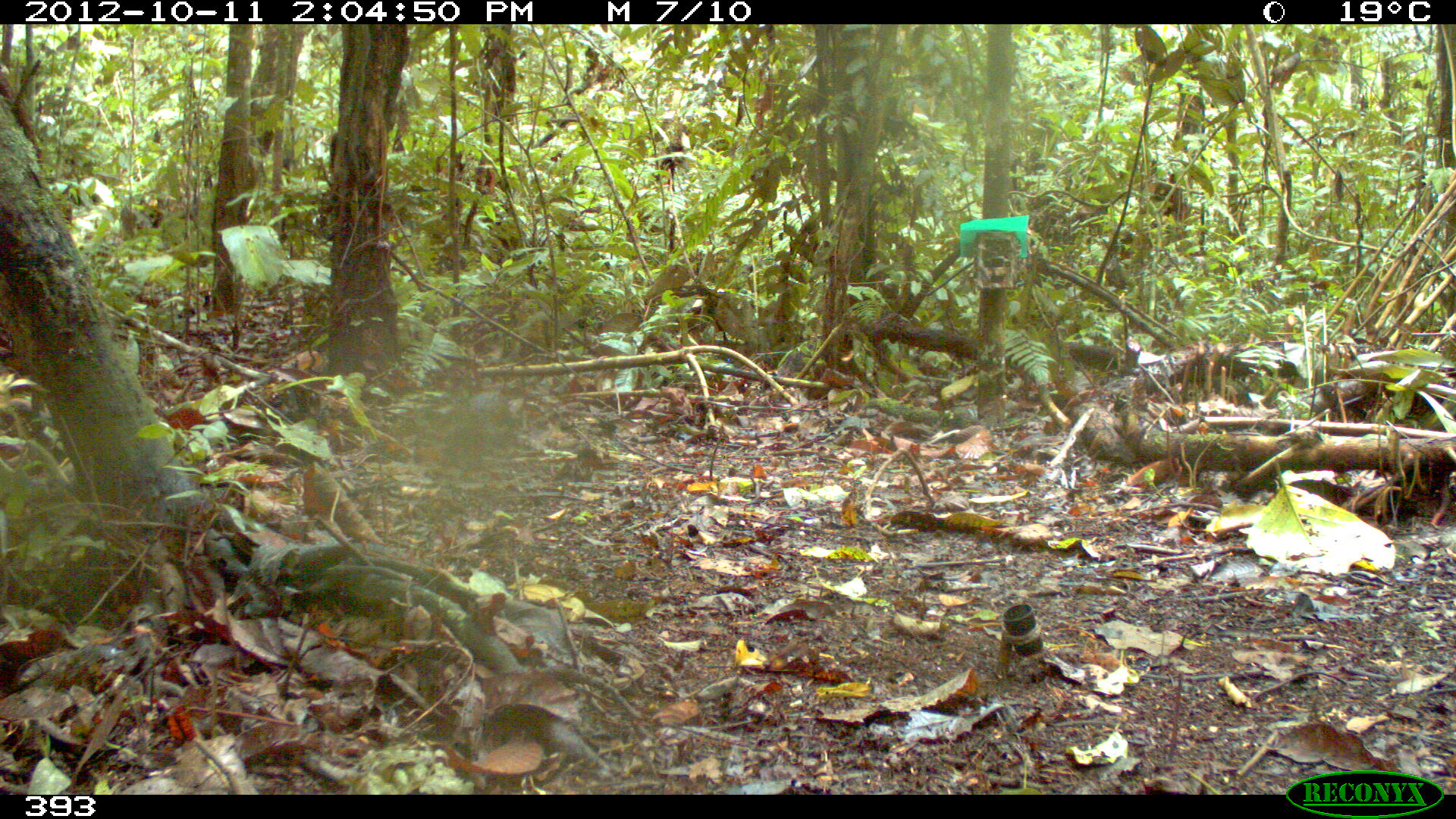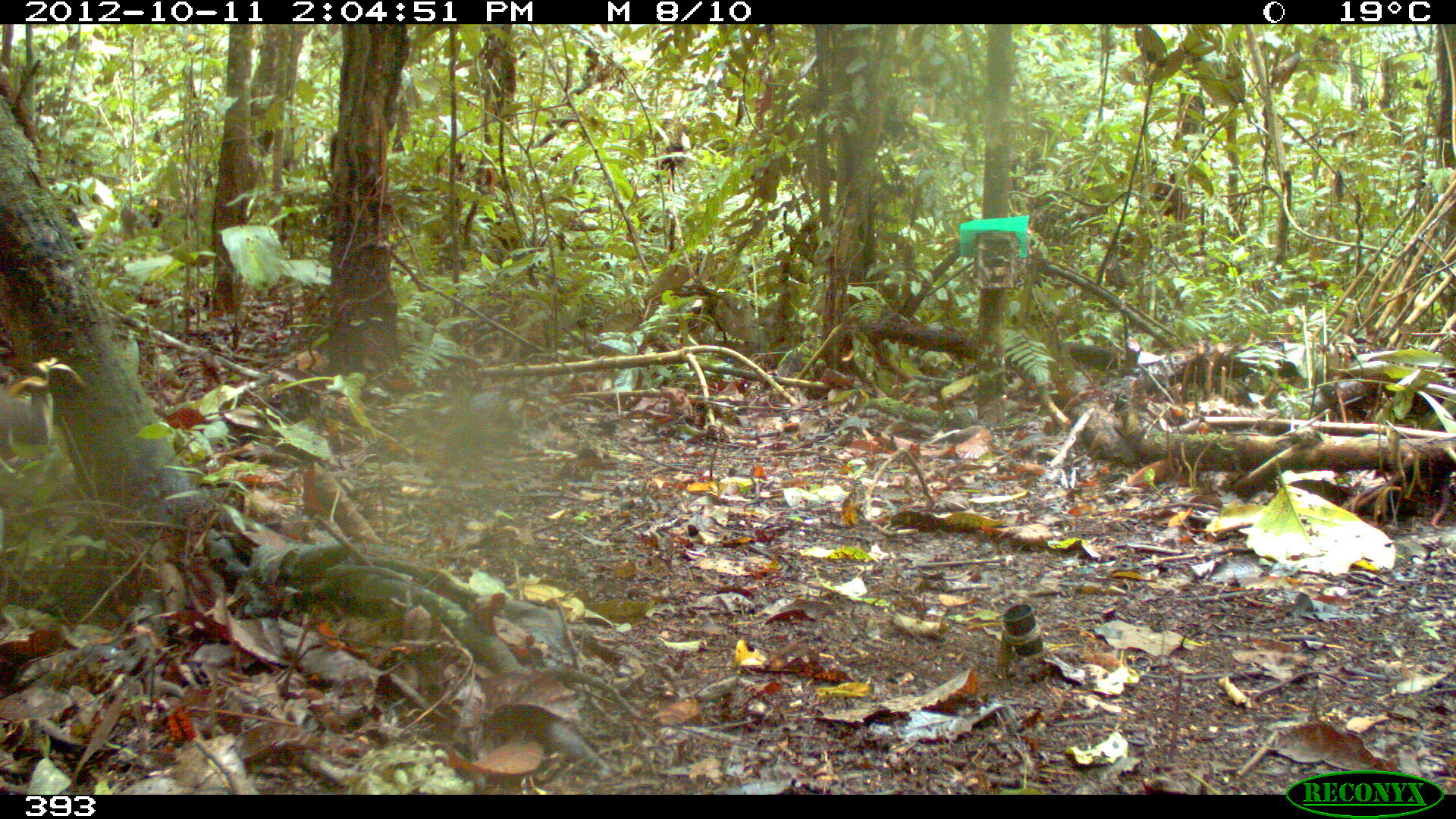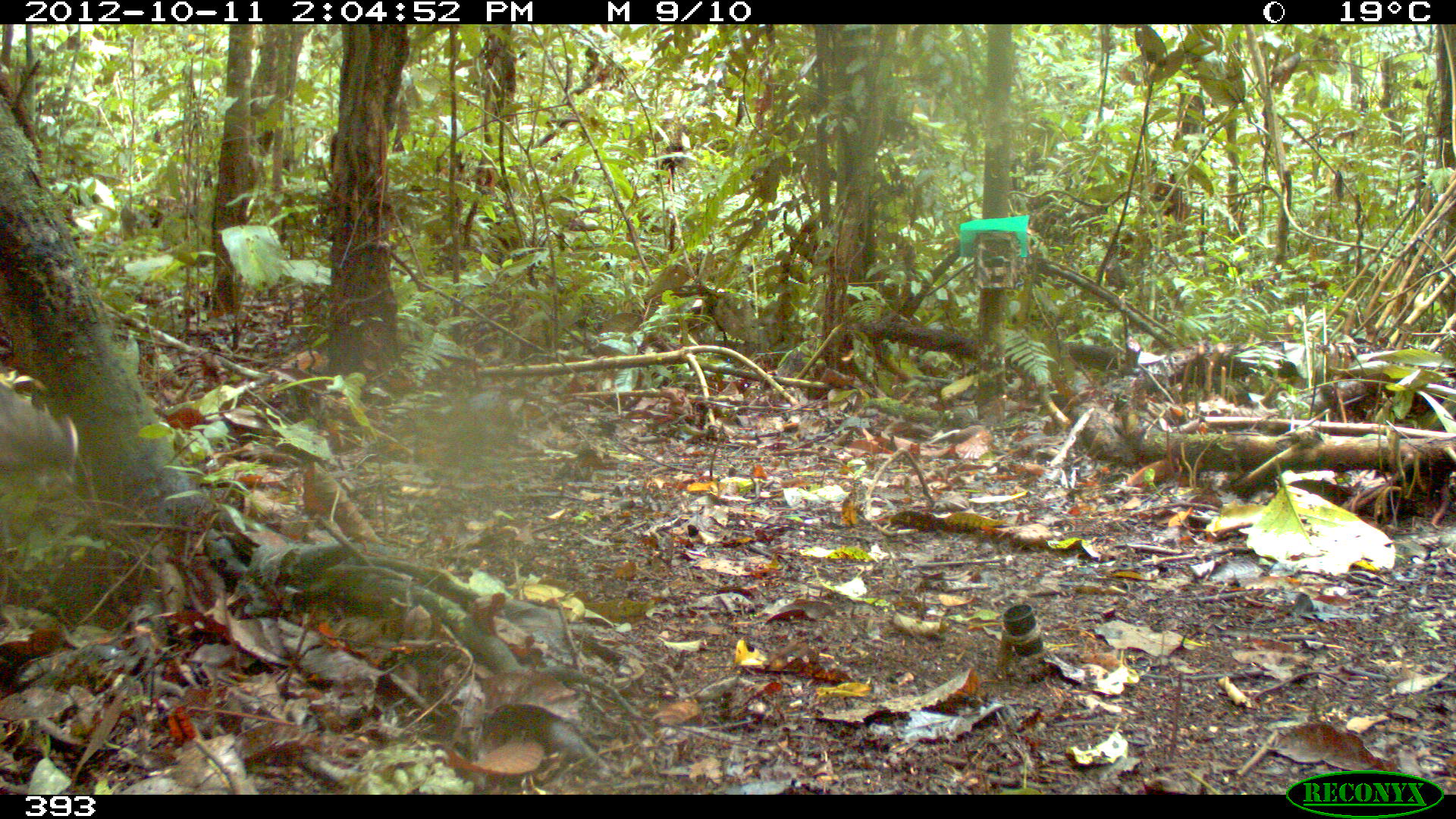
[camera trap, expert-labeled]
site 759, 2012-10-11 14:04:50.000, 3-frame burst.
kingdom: Animalia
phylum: Chordata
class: Mammalia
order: Artiodactyla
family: Tayassuidae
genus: Tayassu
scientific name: Tayassu pecari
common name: white-lipped peccary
Tayassu pecari (white-lipped peccary).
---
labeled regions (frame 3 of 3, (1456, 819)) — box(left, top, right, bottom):
tayassu pecari: box(0, 383, 78, 484)